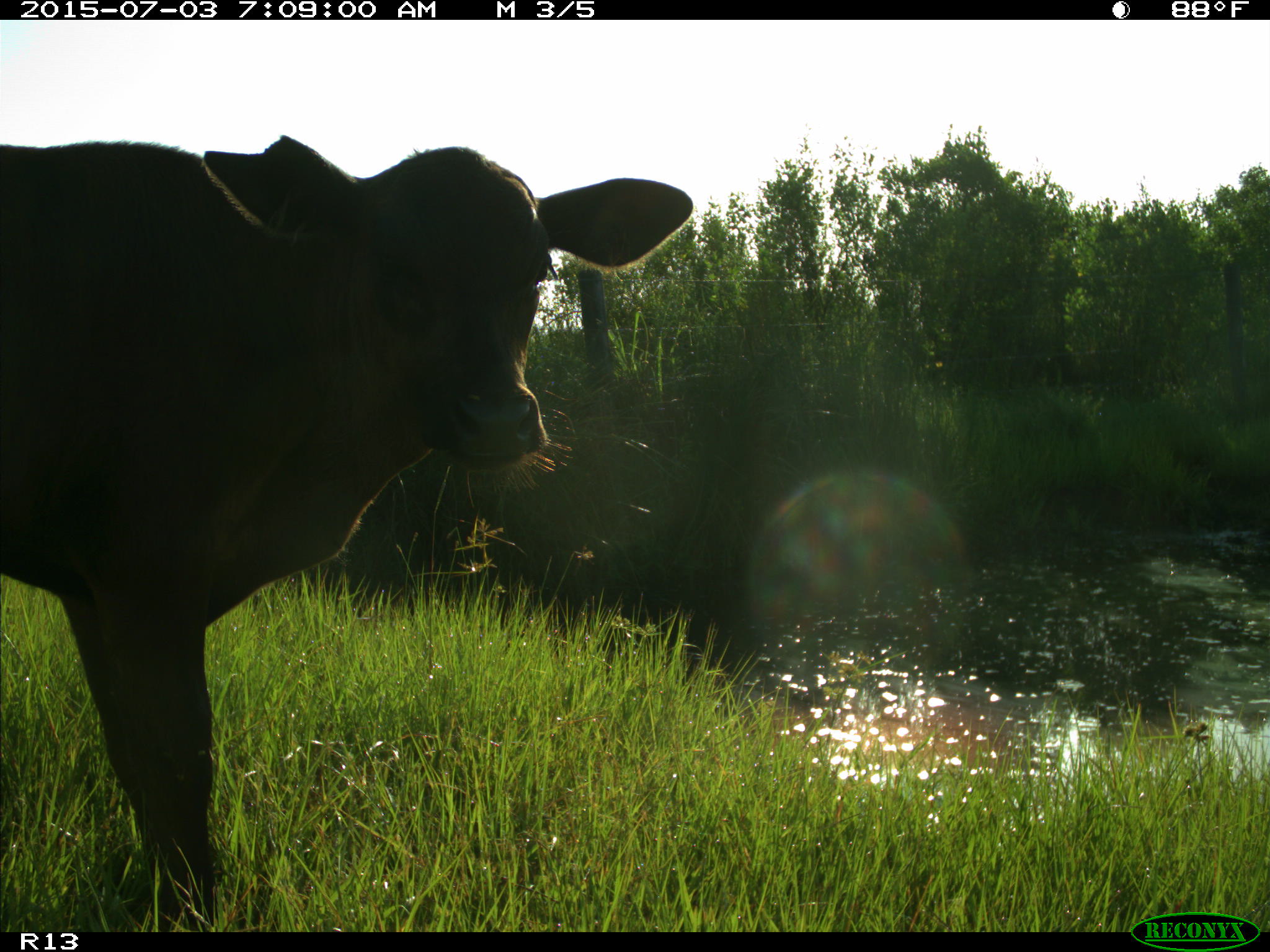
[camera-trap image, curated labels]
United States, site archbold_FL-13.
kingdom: Animalia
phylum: Chordata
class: Mammalia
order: Artiodactyla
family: Bovidae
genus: Bos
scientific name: Bos taurus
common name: domestic cow